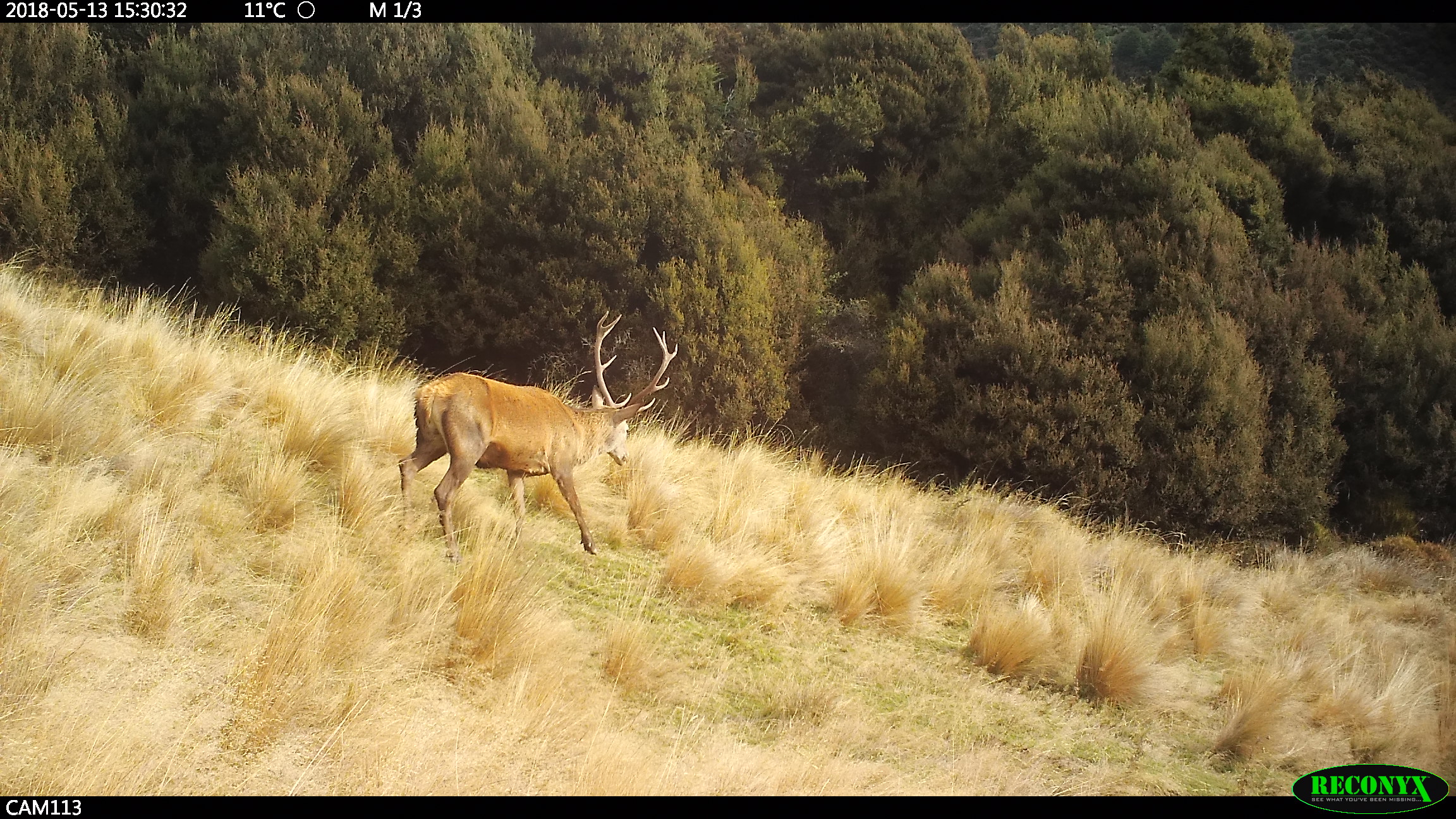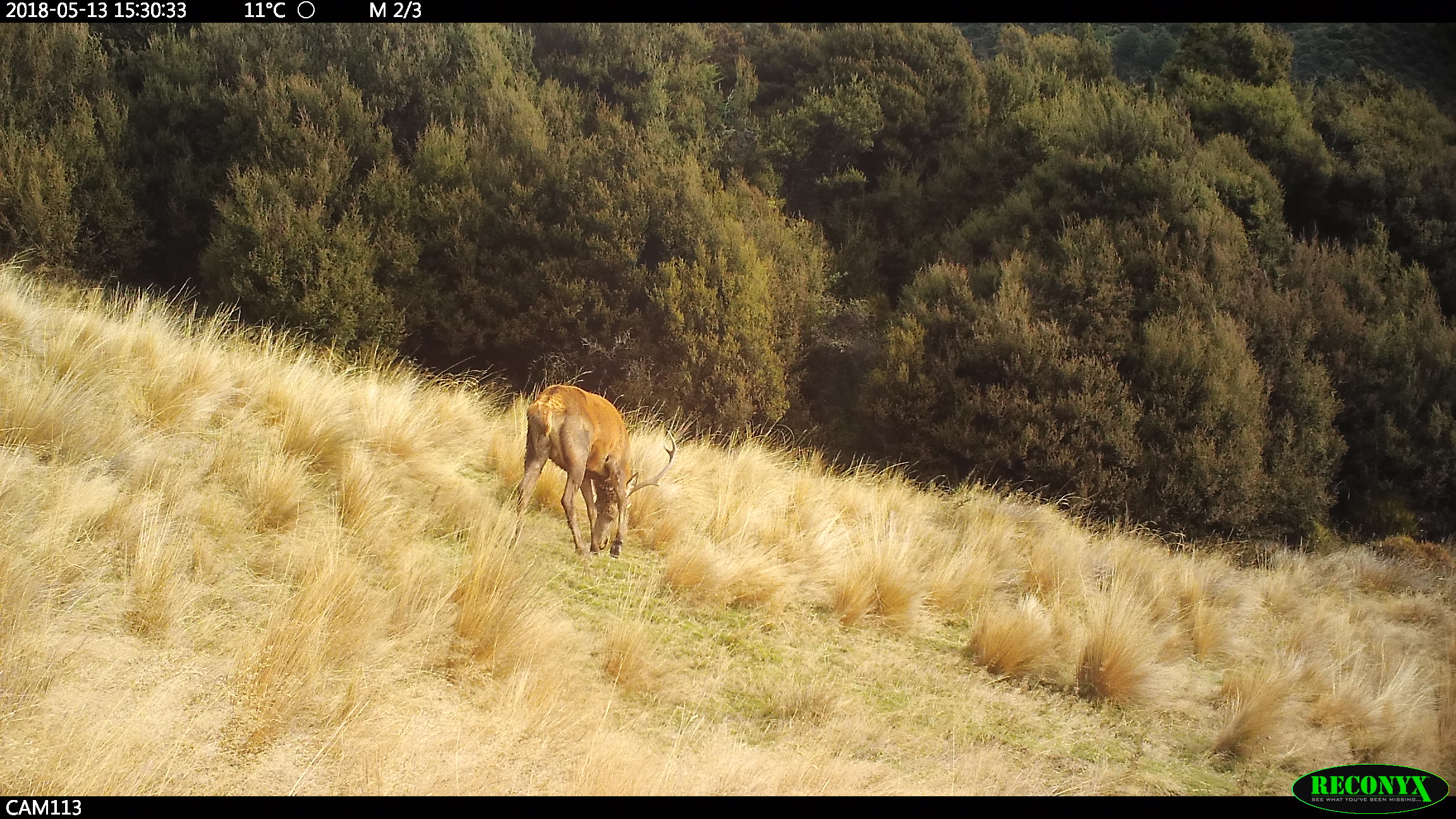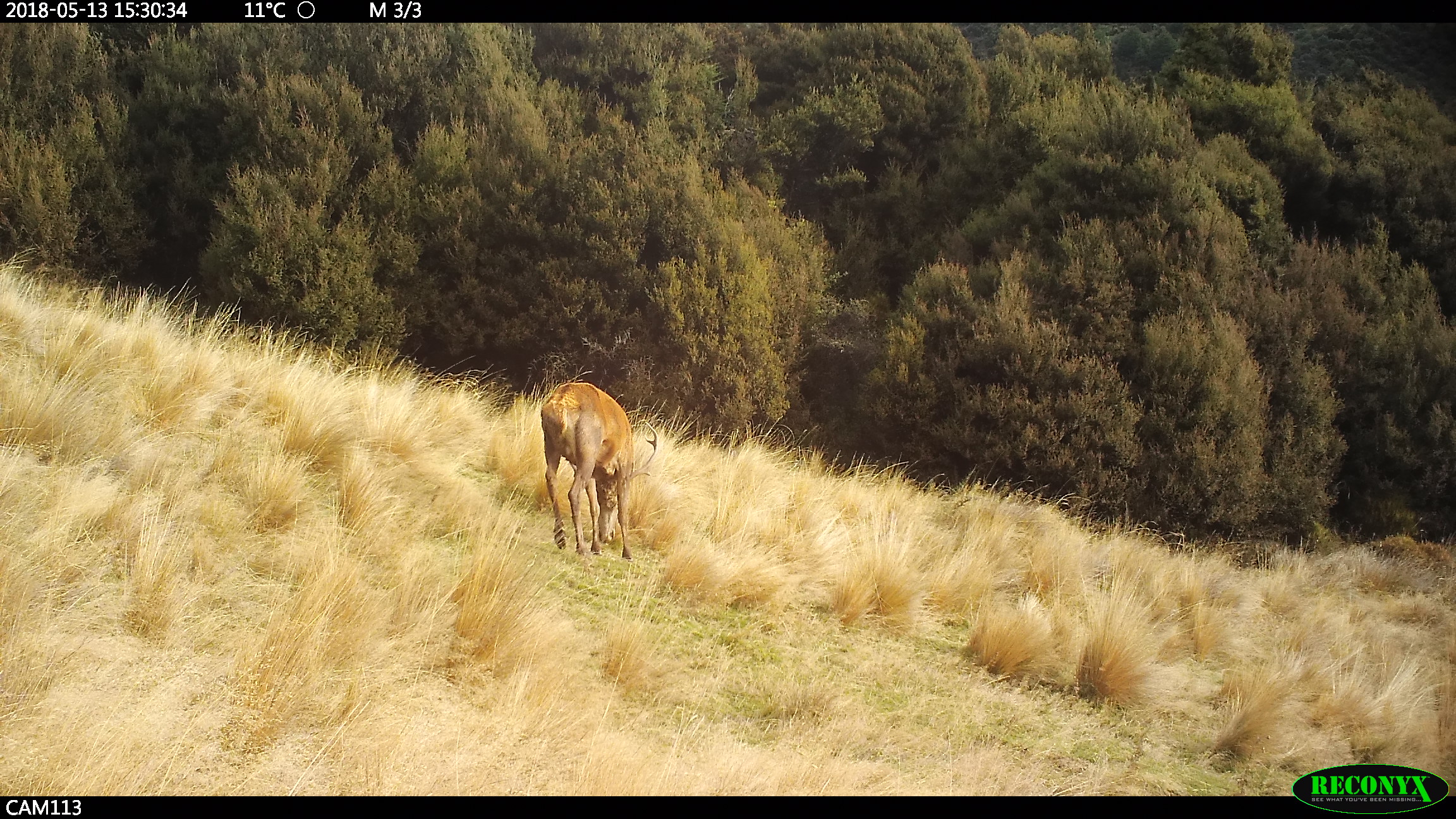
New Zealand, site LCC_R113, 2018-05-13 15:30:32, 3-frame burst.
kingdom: Animalia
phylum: Chordata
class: Mammalia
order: Artiodactyla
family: Cervidae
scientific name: Cervidae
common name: deer